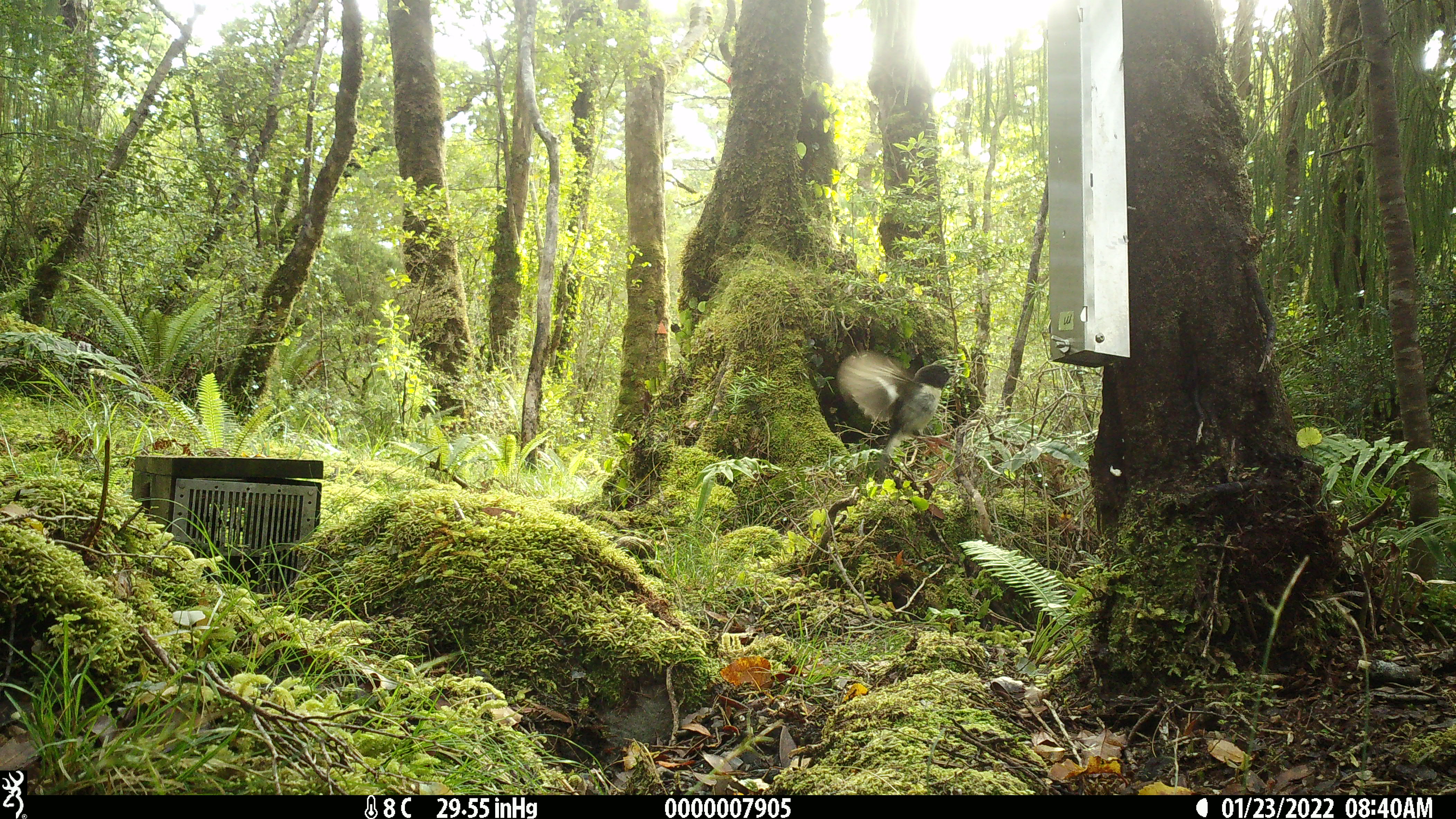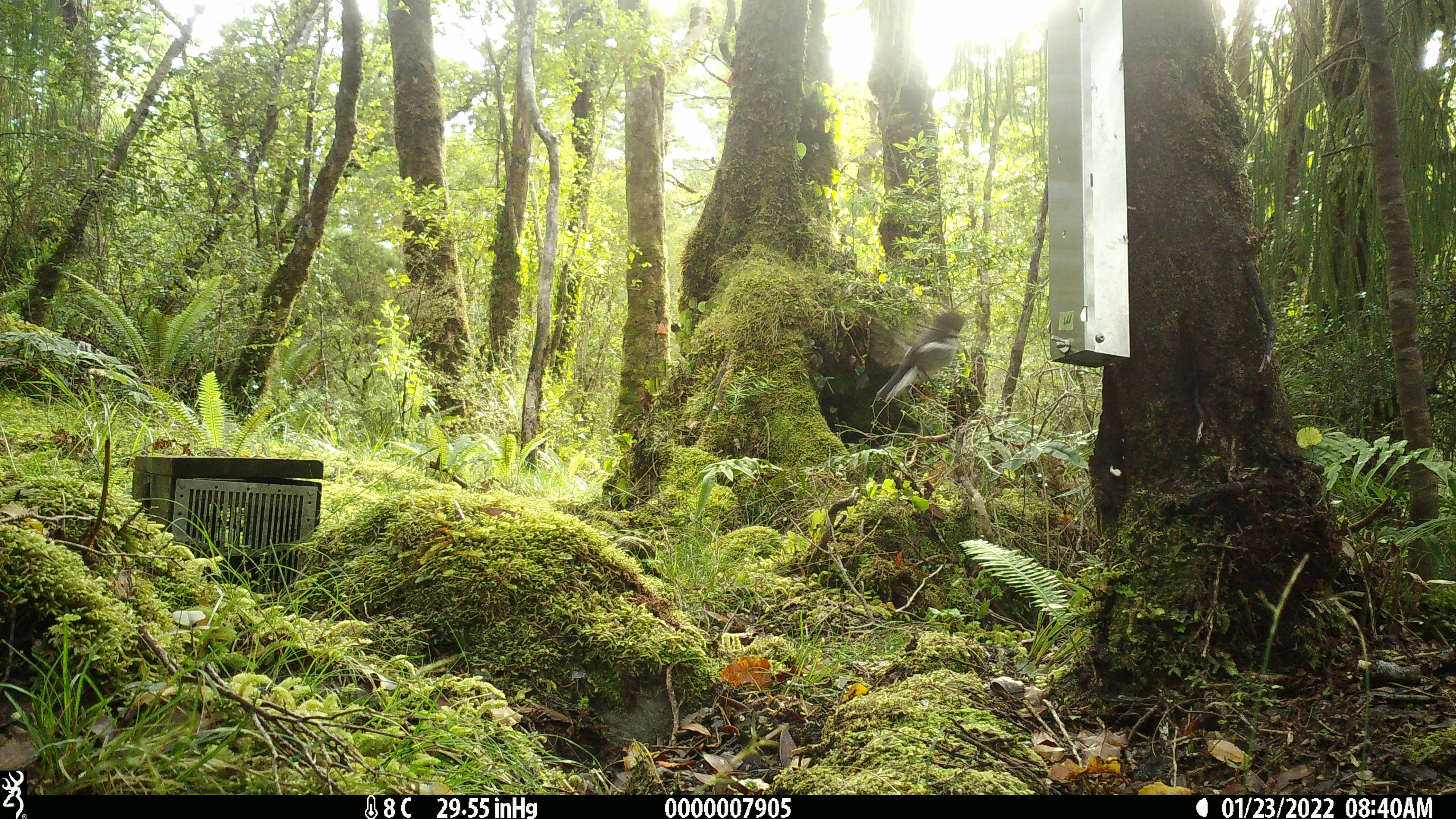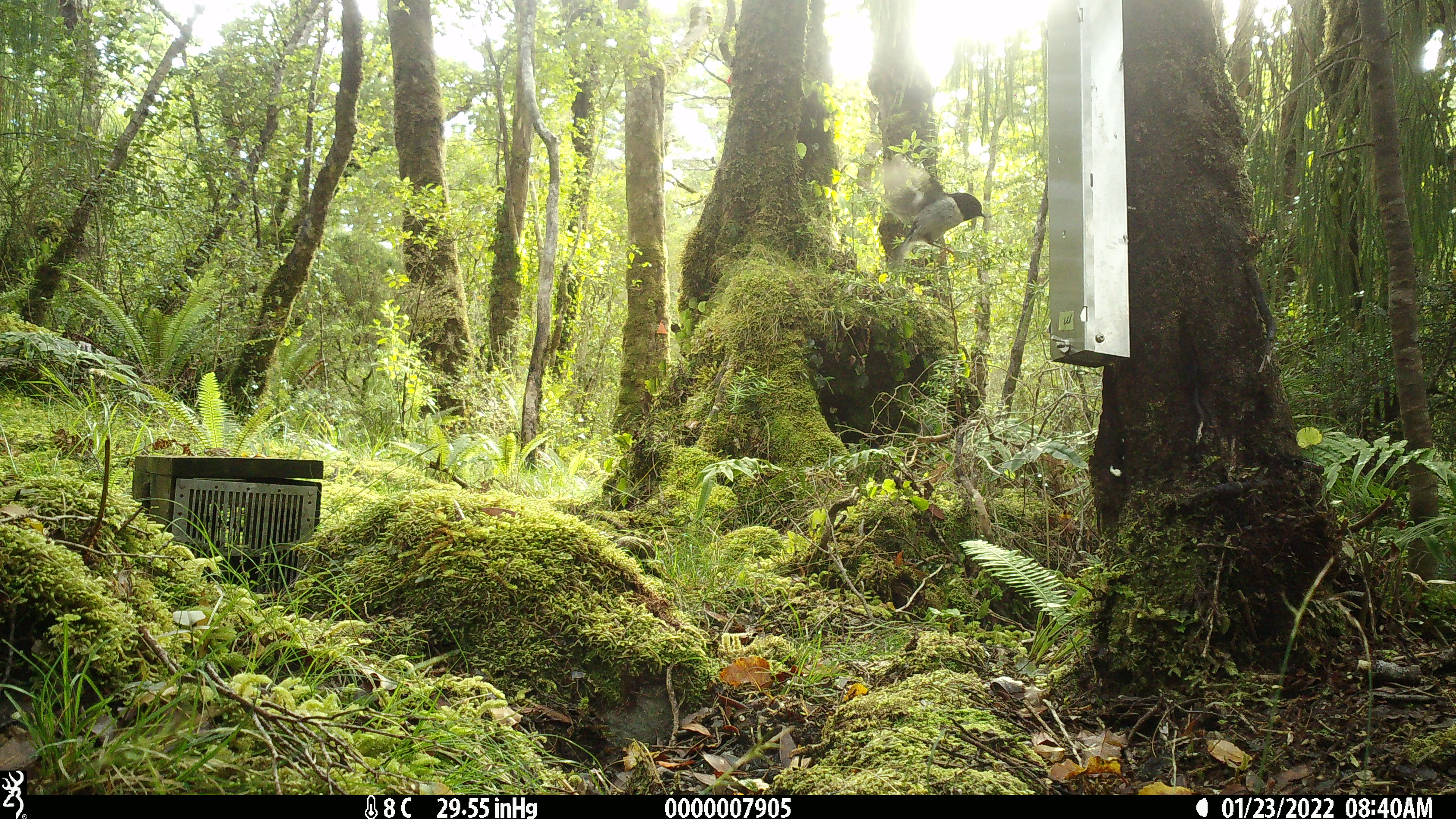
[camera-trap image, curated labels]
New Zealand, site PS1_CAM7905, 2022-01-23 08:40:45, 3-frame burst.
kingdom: Animalia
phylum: Chordata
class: Aves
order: Passeriformes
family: Petroicidae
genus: Petroica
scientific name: Petroica macrocephala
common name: tomtit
Tomtit (Petroica macrocephala).